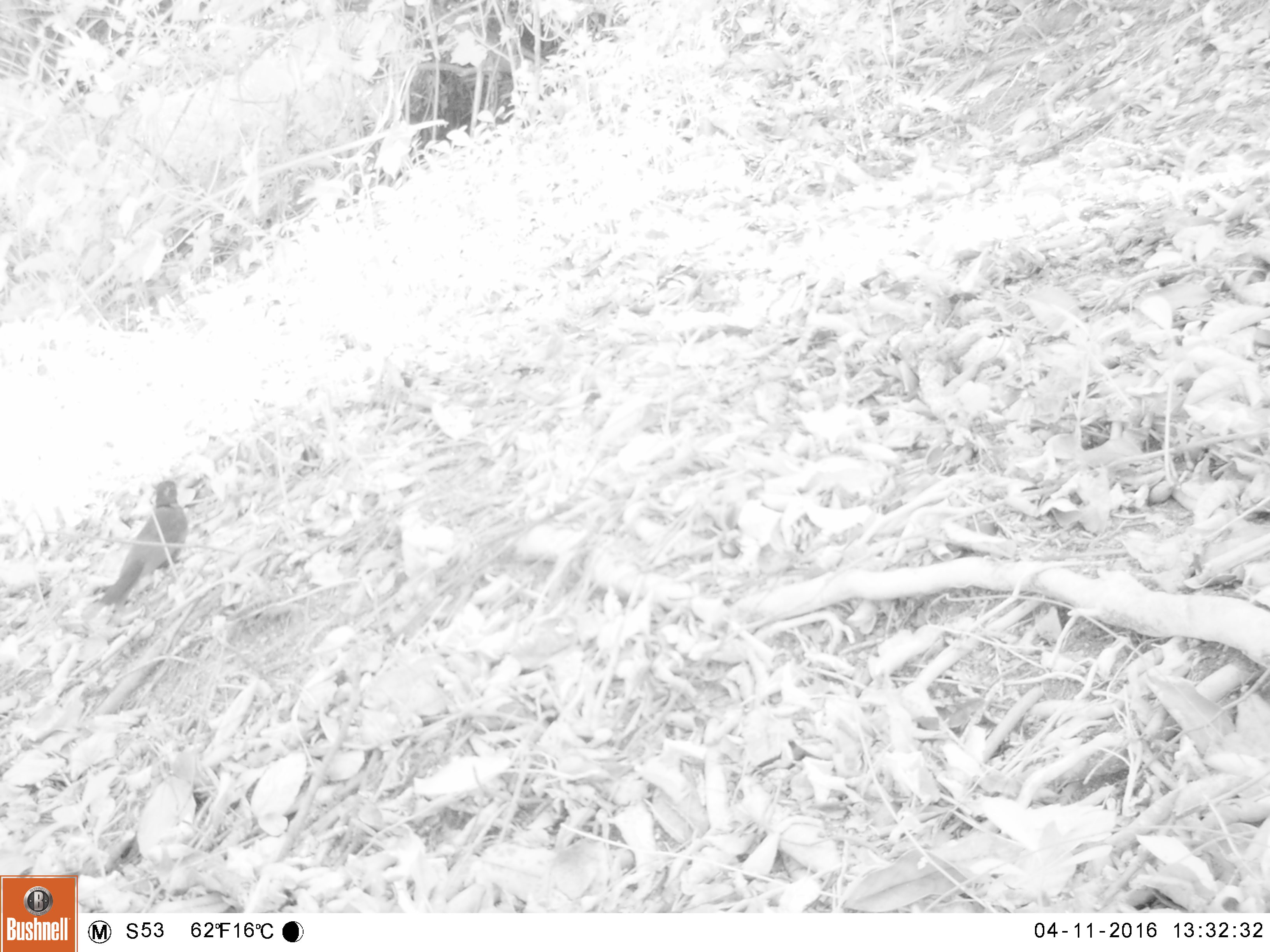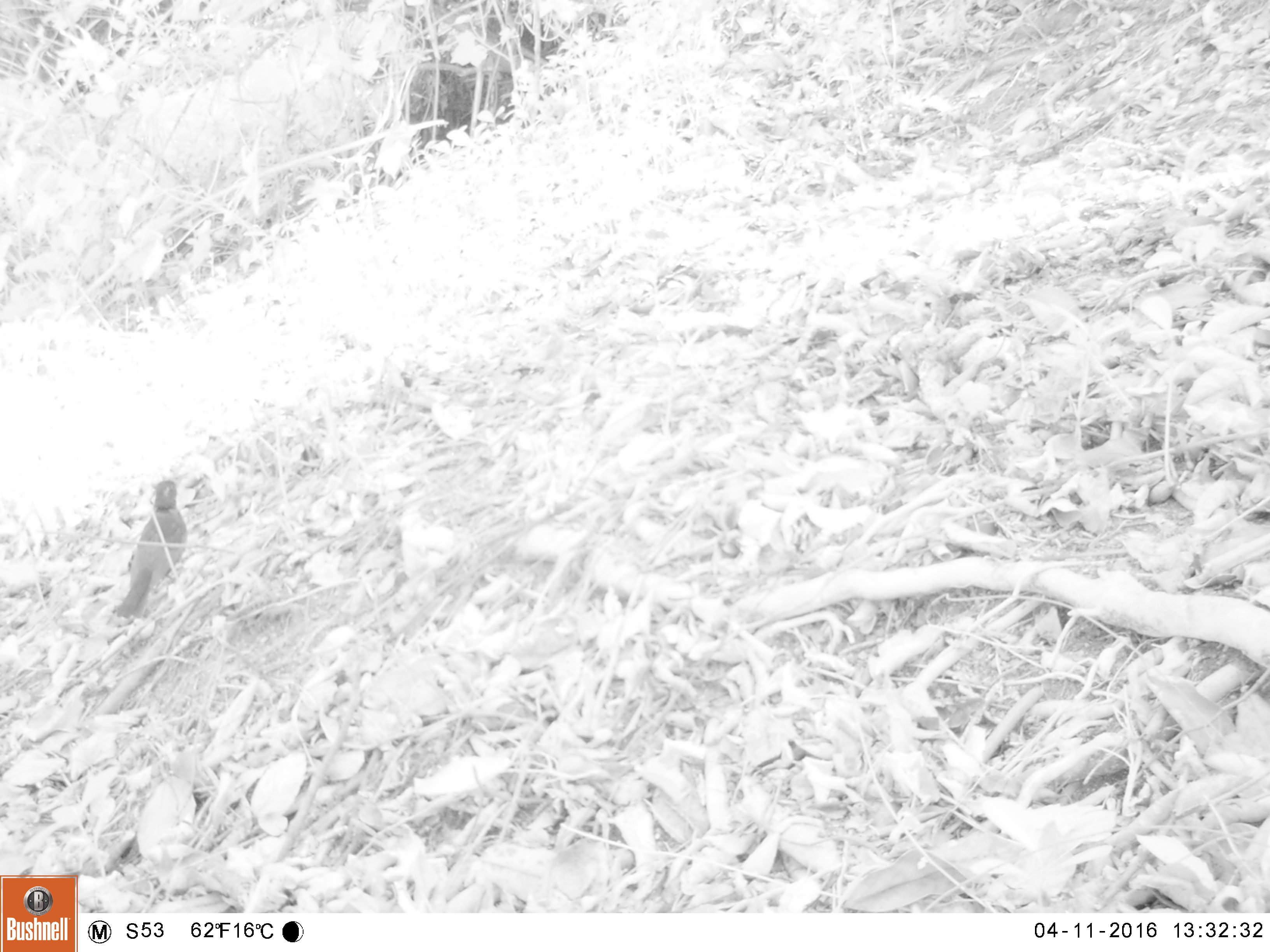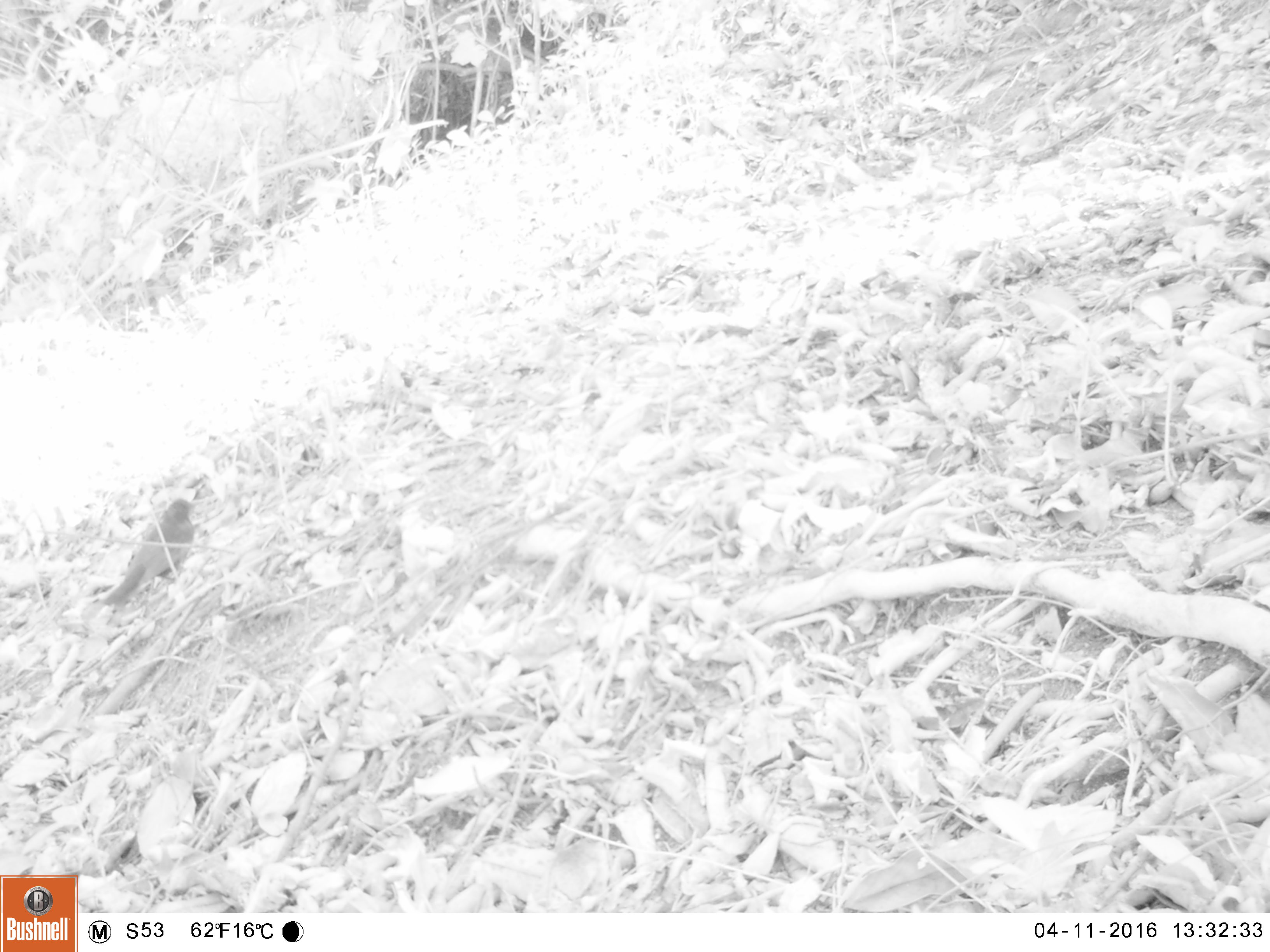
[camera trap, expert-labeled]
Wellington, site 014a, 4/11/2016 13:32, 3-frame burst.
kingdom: Animalia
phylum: Chordata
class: Aves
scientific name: Aves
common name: bird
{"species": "bird (Aves)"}